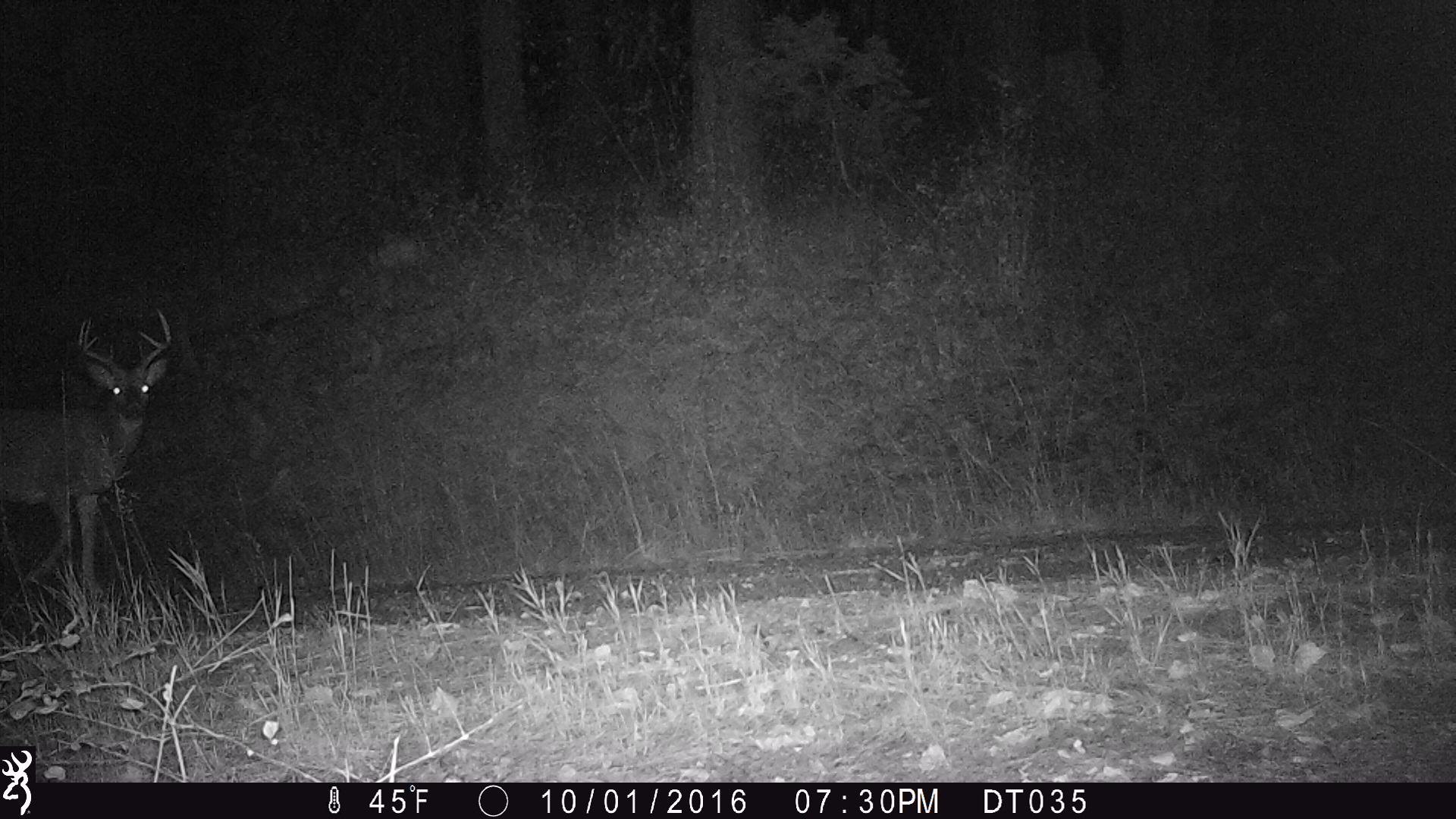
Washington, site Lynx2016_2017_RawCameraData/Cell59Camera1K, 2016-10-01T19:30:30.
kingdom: Animalia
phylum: Chordata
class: Mammalia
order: Artiodactyla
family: Cervidae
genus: Odocoileus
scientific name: Odocoileus virginianus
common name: white-tailed deer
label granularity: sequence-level